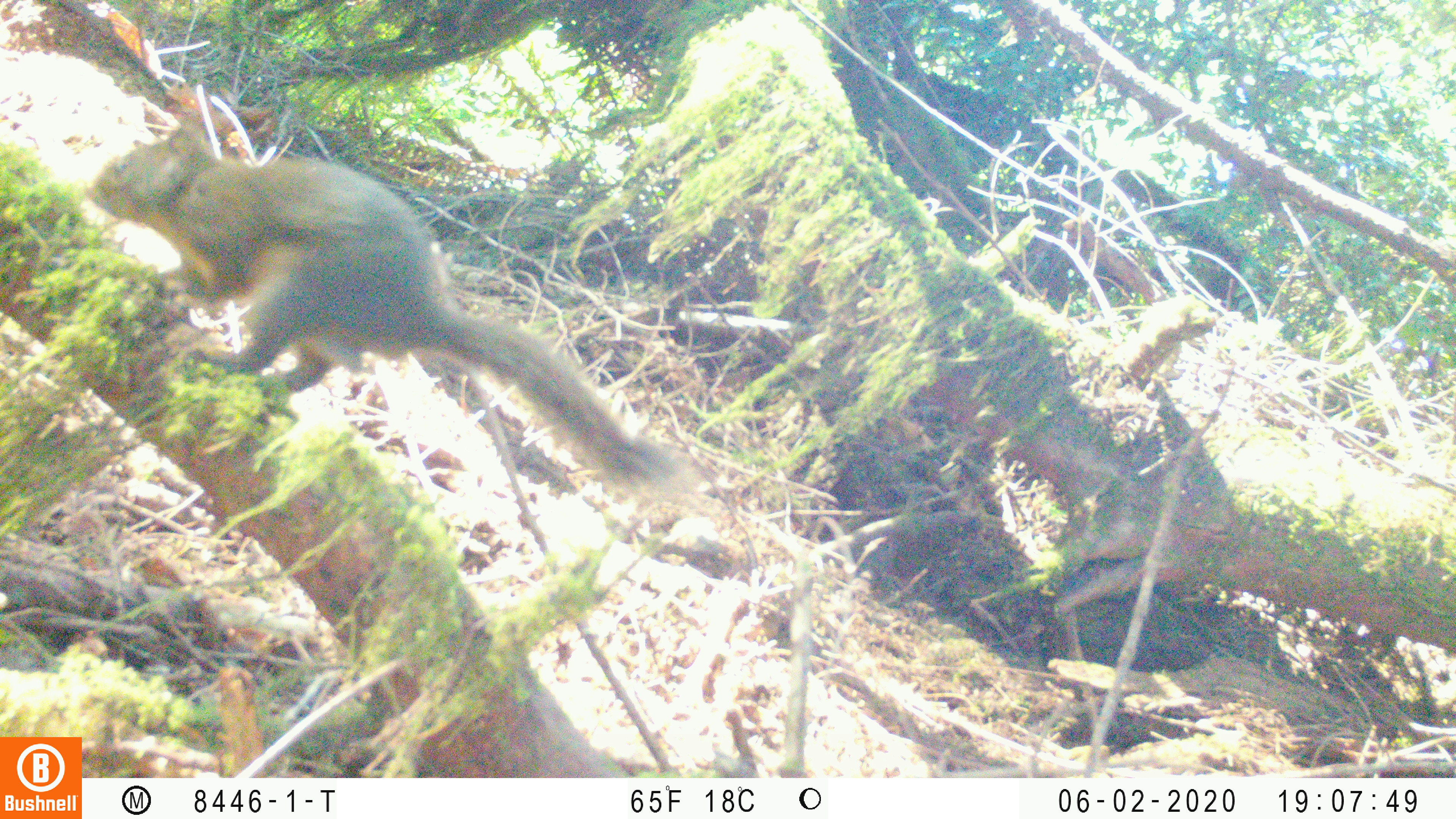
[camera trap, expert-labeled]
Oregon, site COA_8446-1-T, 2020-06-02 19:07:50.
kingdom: Animalia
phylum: Chordata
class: Mammalia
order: Rodentia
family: Sciuridae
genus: Tamiasciurus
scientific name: Tamiasciurus douglasii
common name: douglas squirrel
Douglas squirrel (Tamiasciurus douglasii).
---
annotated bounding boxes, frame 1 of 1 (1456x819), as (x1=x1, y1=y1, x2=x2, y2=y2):
douglas squirrel: (x1=94, y1=121, x2=626, y2=461)